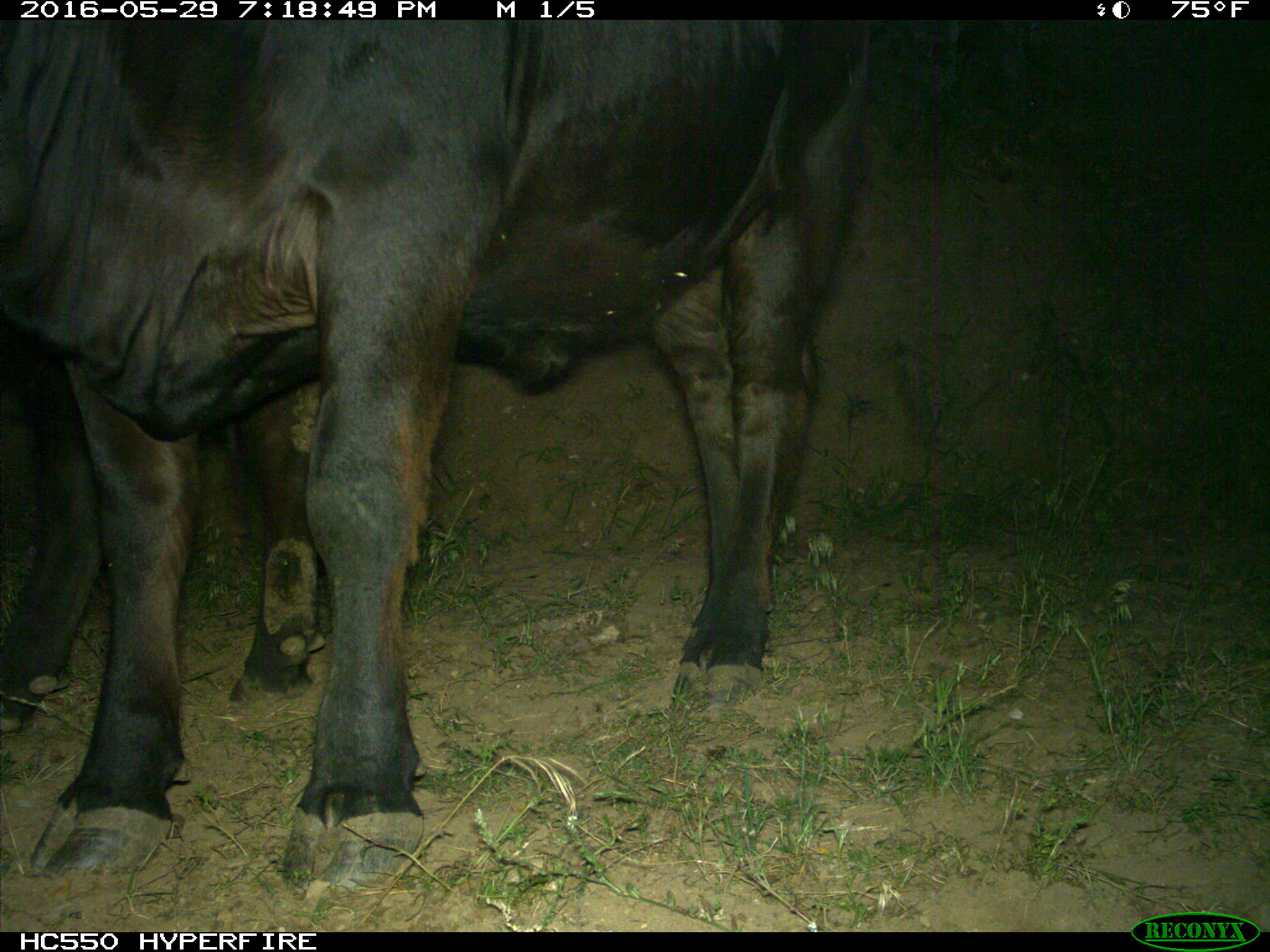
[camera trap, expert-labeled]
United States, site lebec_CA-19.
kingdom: Animalia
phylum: Chordata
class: Mammalia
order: Artiodactyla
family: Bovidae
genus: Bos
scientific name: Bos taurus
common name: domestic cow